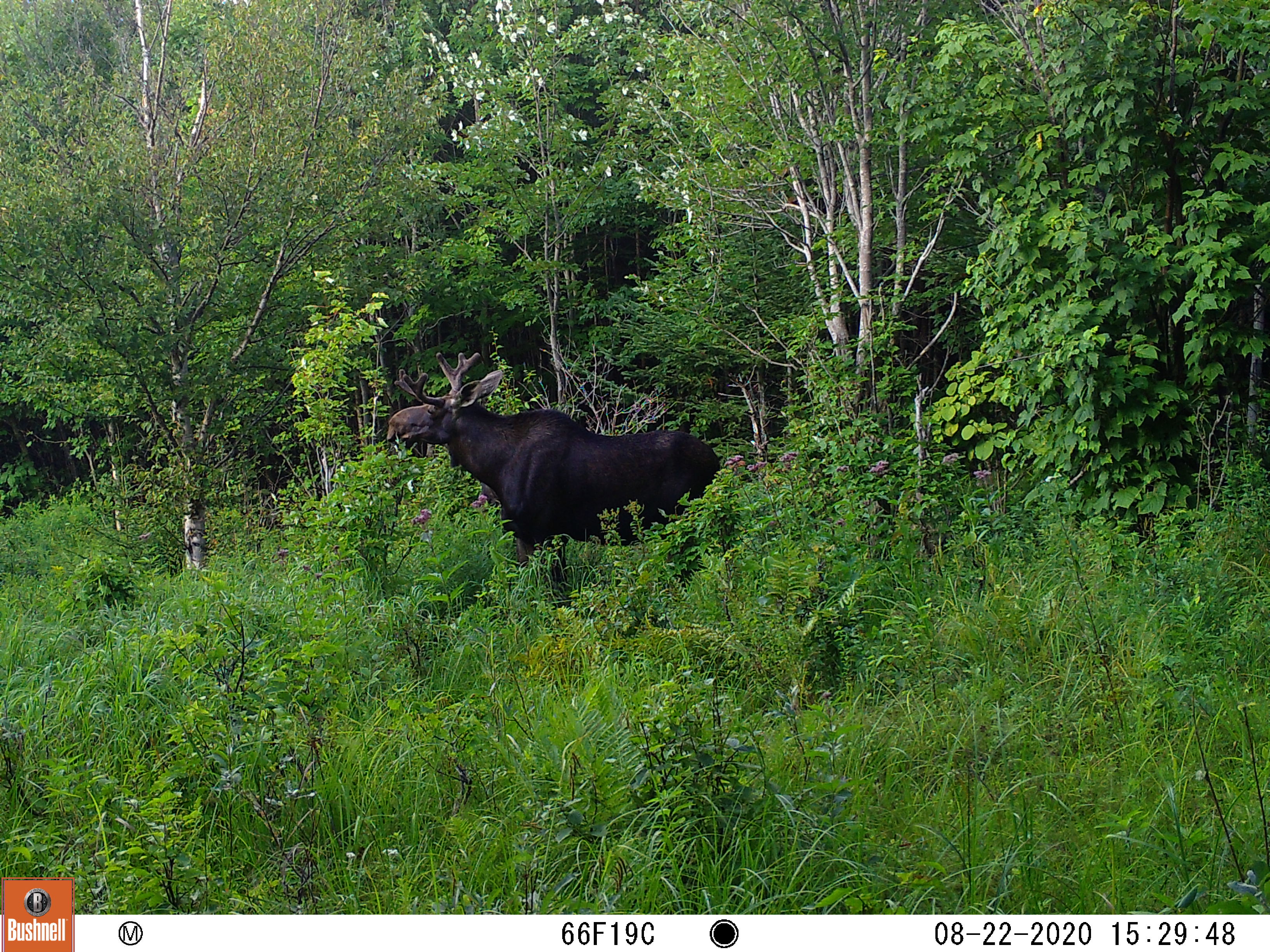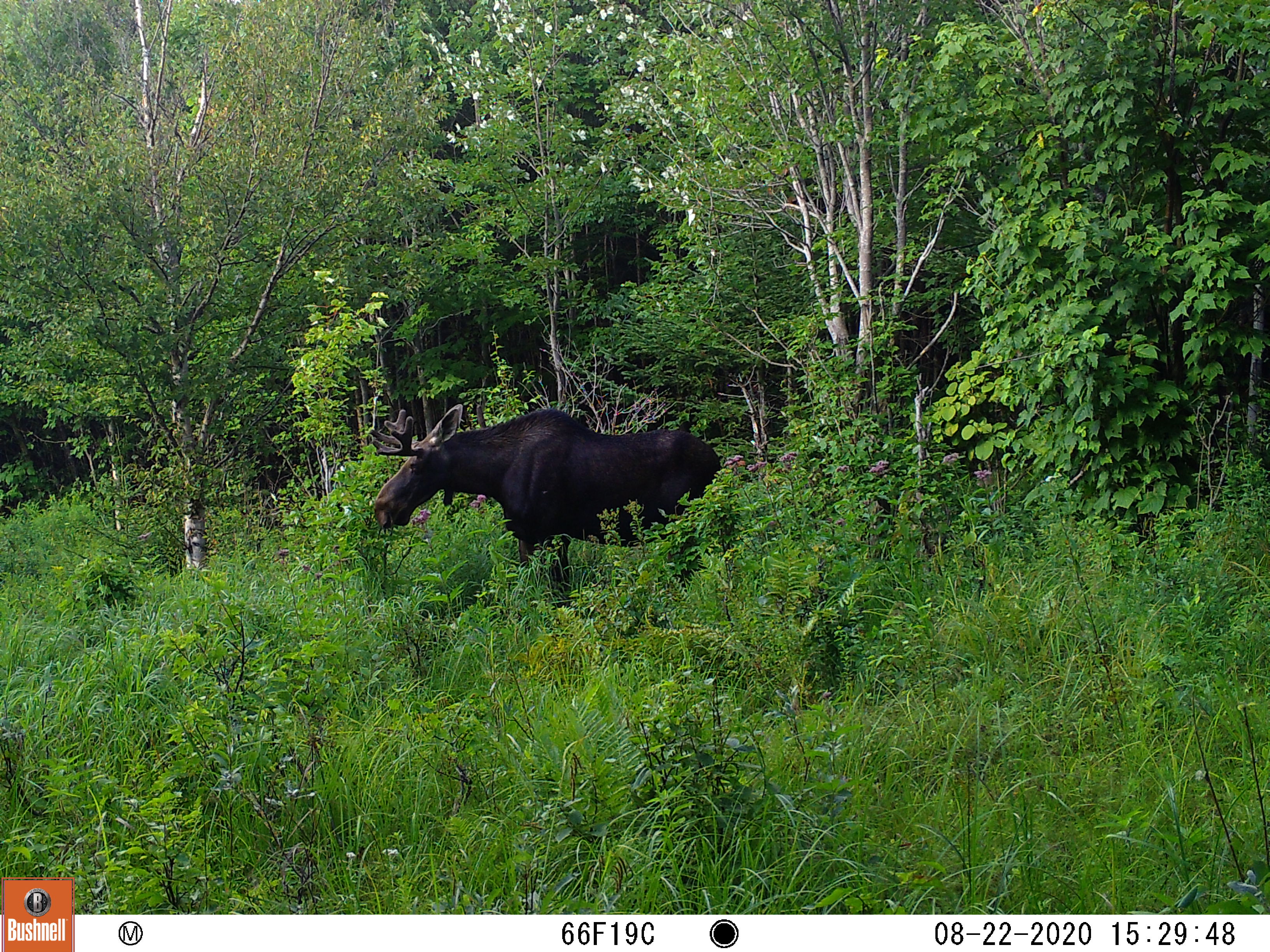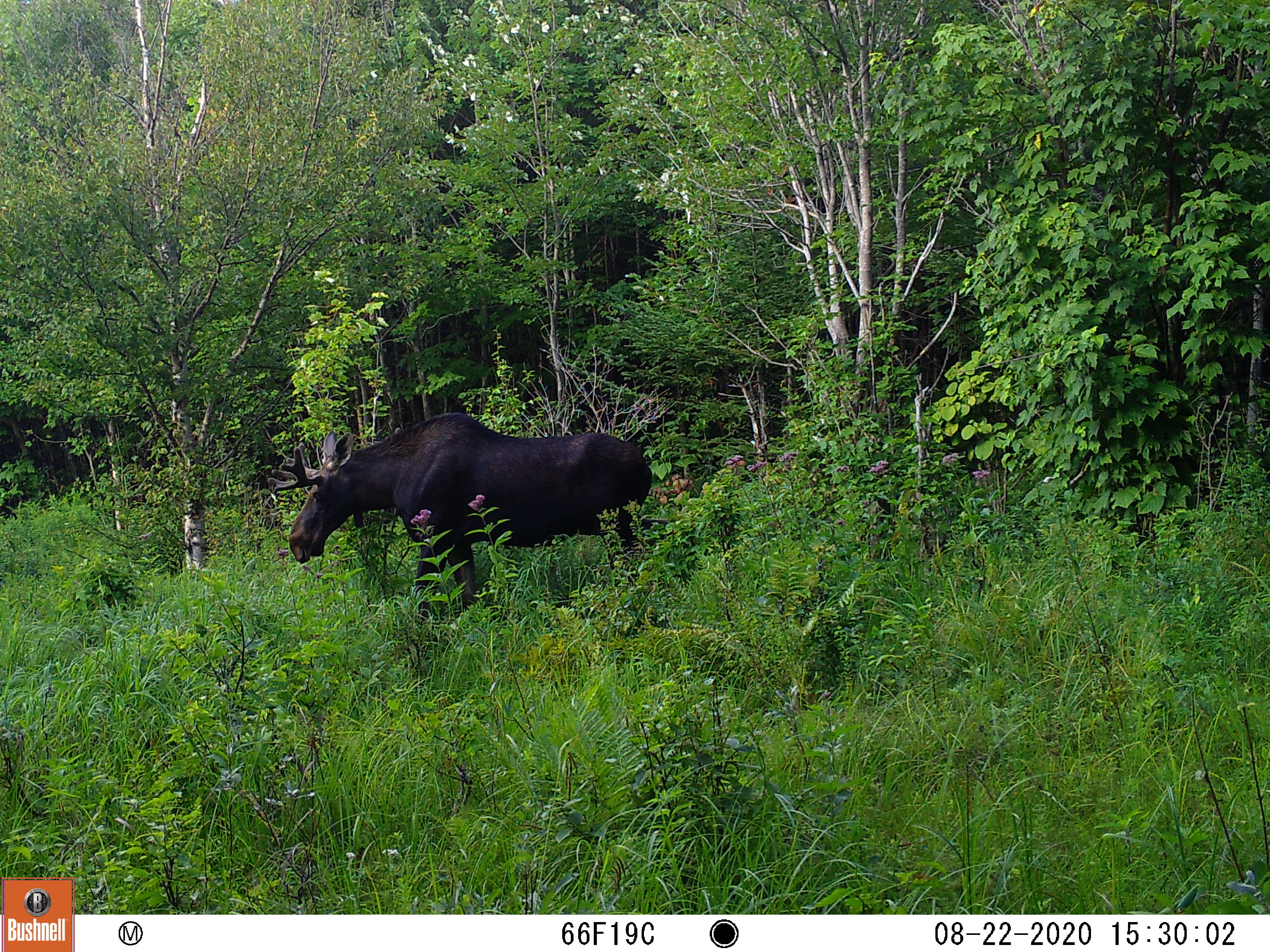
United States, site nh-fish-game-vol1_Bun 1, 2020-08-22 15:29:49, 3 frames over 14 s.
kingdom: Animalia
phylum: Chordata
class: Mammalia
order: Artiodactyla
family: Cervidae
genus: Alces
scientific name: Alces alces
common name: moose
Moose (Alces alces).